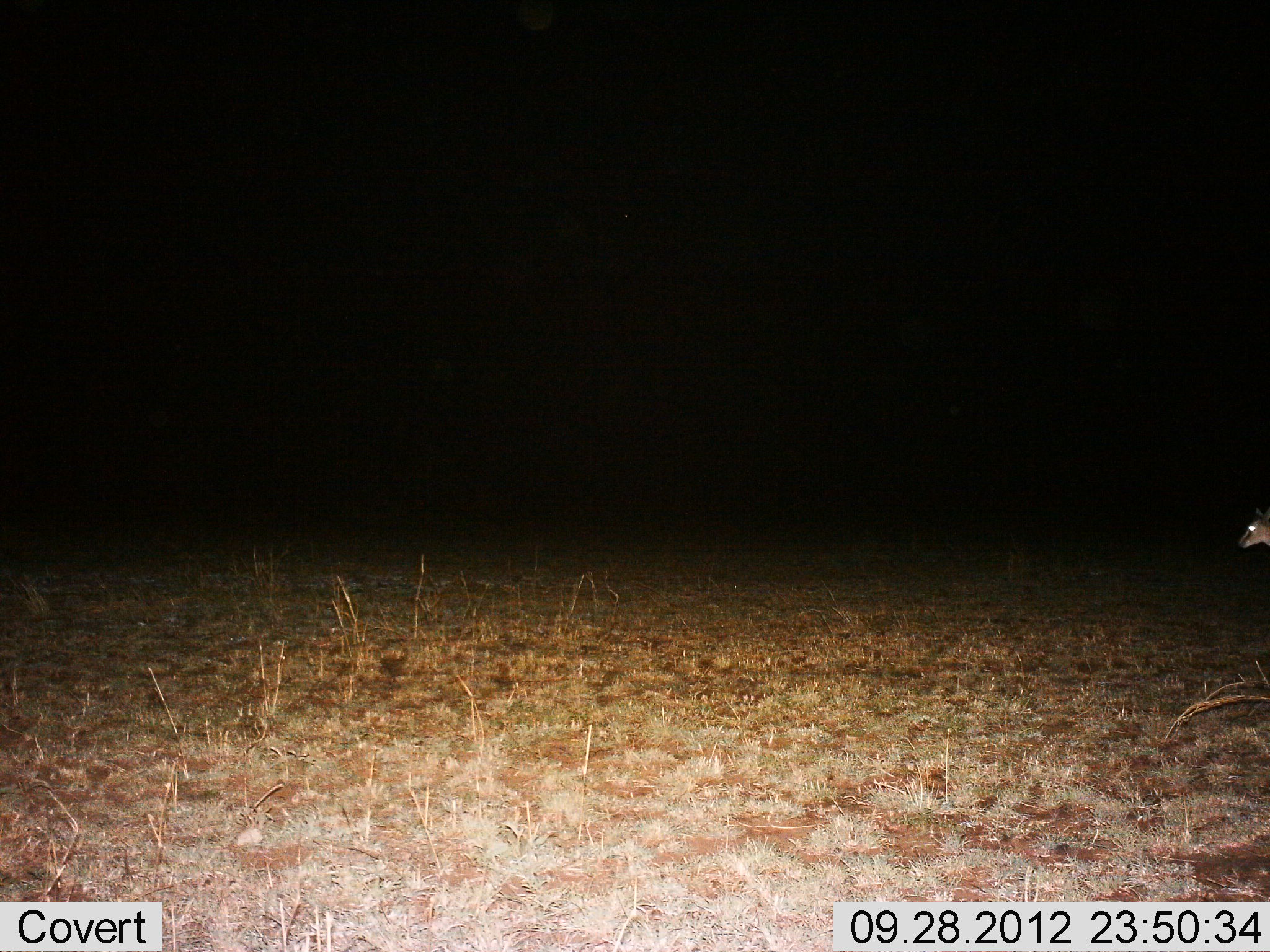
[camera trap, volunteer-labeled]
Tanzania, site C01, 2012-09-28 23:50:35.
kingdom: Animalia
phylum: Chordata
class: Mammalia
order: Artiodactyla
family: Bovidae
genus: Eudorcas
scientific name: Eudorcas thomsonii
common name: thomson's gazelle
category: gazellethomsons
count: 1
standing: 70%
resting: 0%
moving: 30%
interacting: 0%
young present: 0%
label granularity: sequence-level